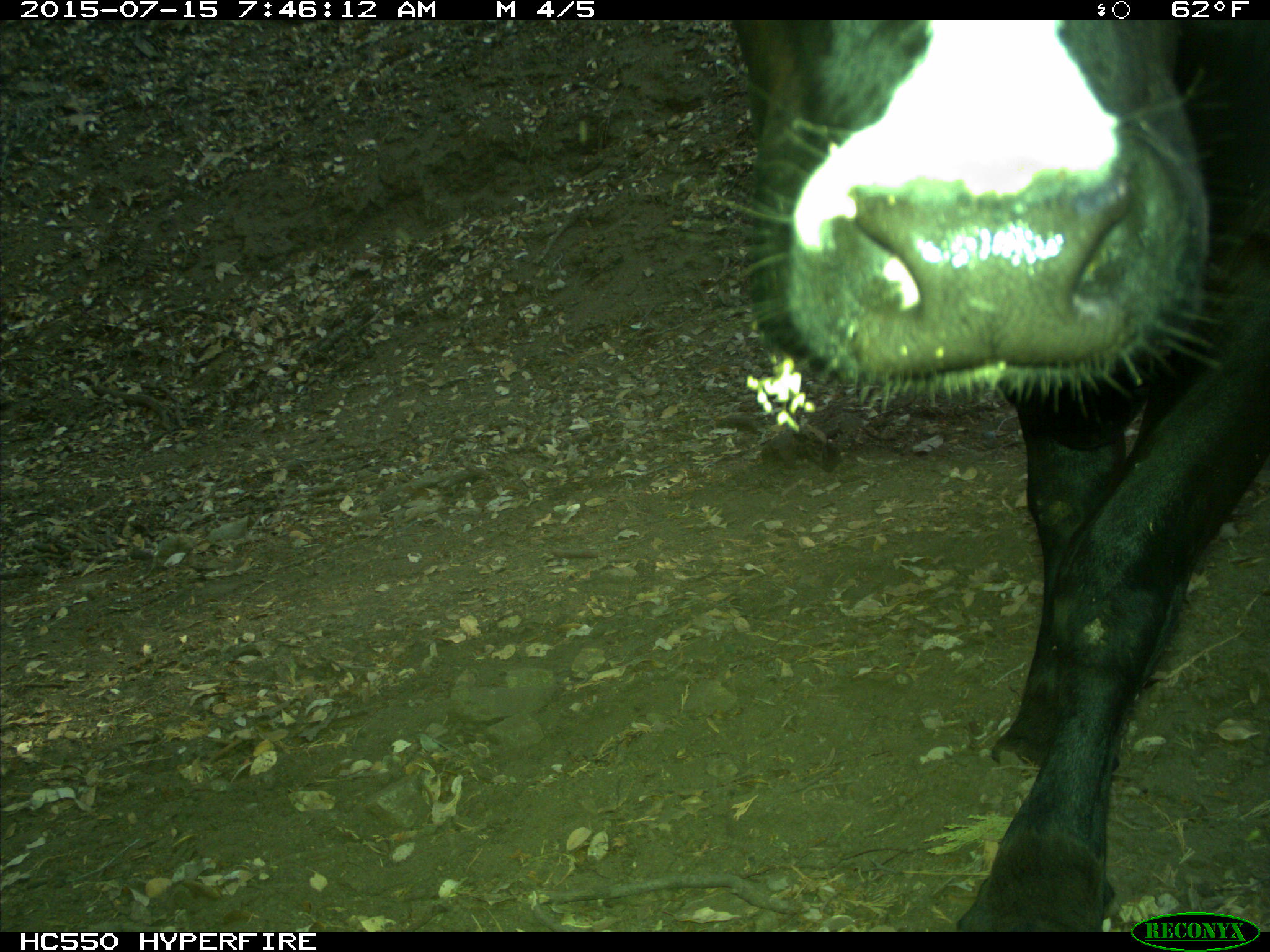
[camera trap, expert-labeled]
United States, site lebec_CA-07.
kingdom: Animalia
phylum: Chordata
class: Mammalia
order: Artiodactyla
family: Bovidae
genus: Bos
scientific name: Bos taurus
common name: domestic cow